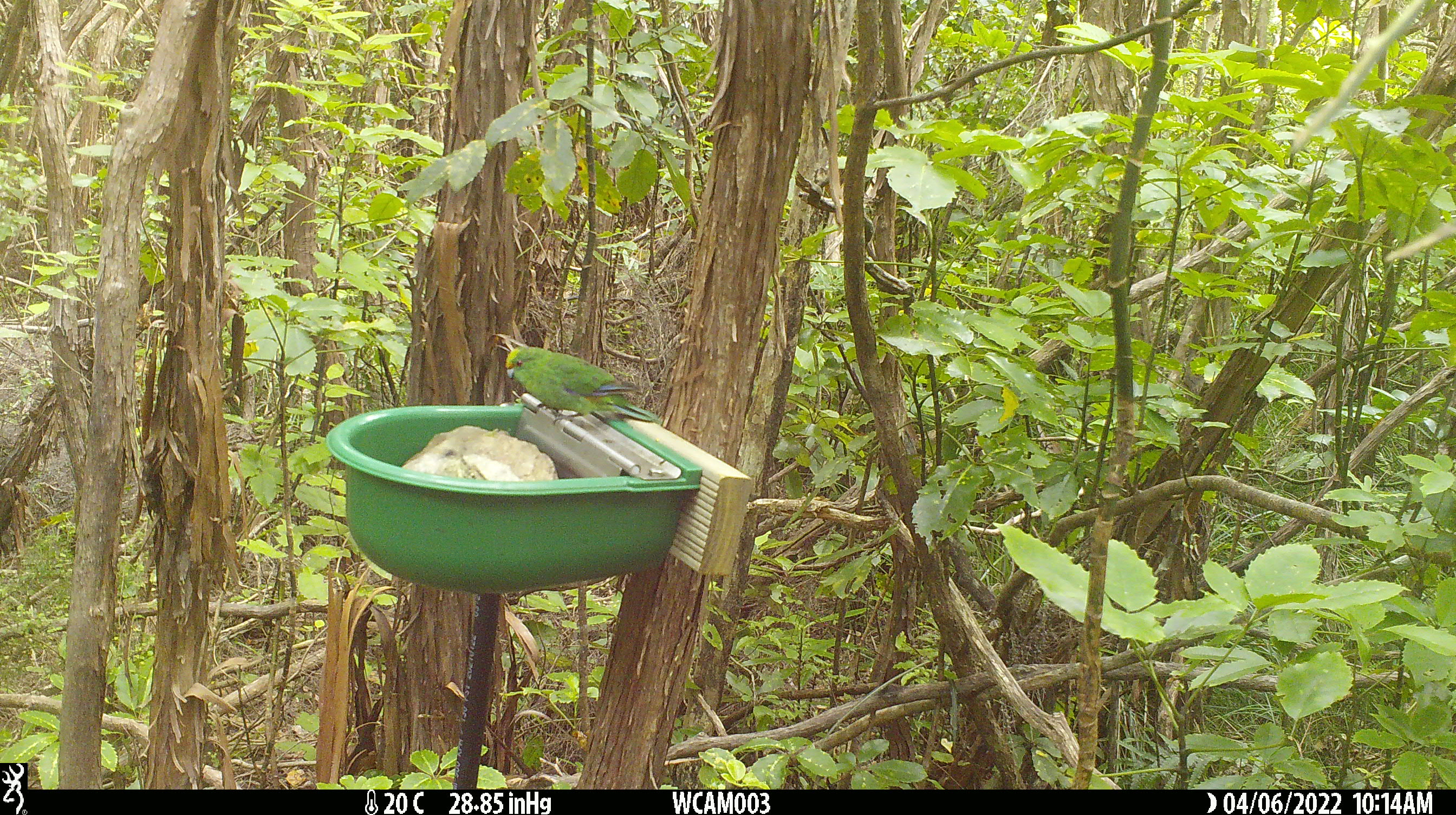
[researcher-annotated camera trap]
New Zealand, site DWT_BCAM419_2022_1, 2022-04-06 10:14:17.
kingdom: Animalia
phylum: Chordata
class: Aves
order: Psittaciformes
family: Psittaculidae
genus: Cyanoramphus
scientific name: Cyanoramphus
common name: parakeet